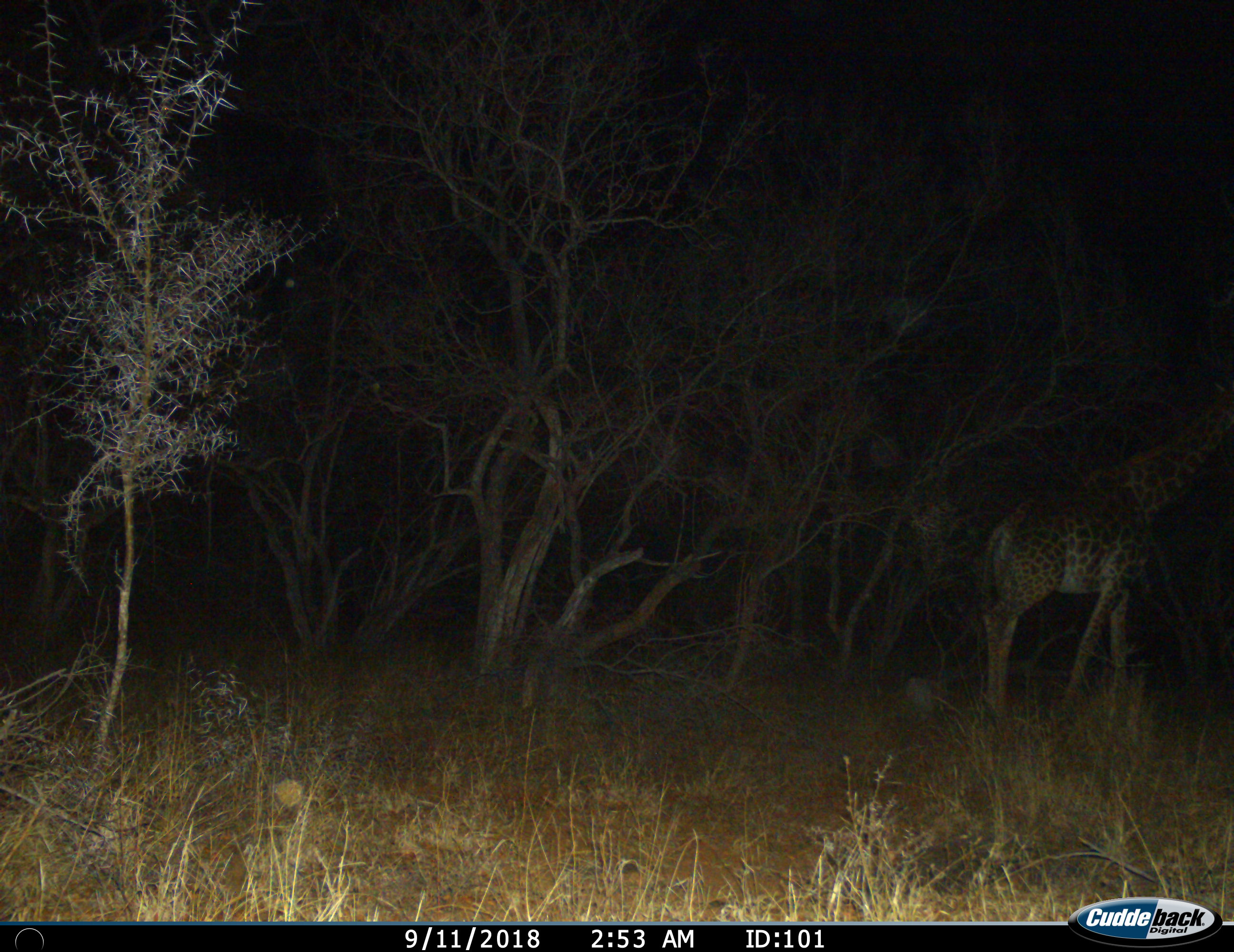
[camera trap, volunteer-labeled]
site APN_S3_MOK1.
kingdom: Animalia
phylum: Chordata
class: Mammalia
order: Artiodactyla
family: Giraffidae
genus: Giraffa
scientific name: Giraffa camelopardalis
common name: giraffe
Giraffe (Giraffa camelopardalis), count 1. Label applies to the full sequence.